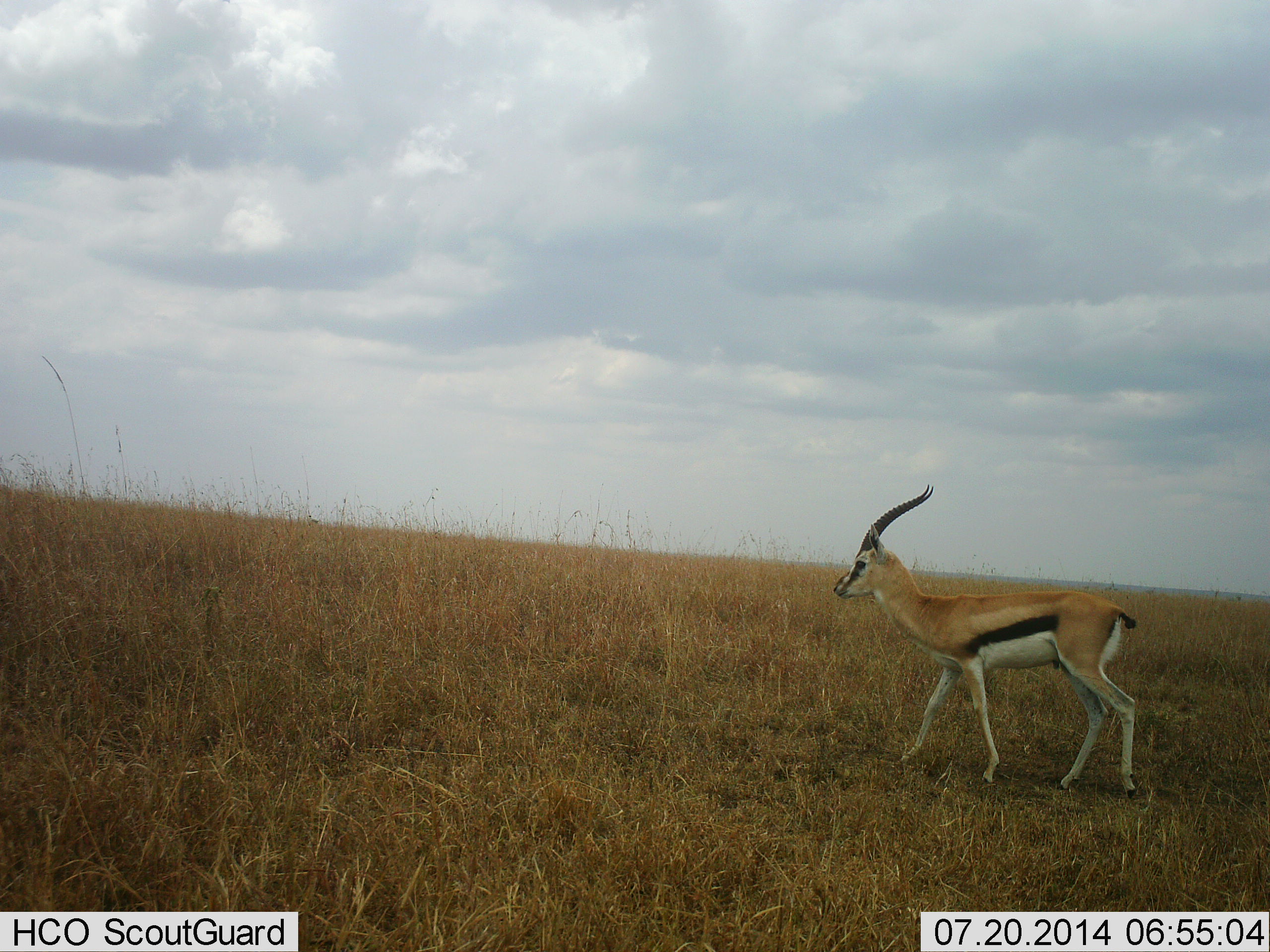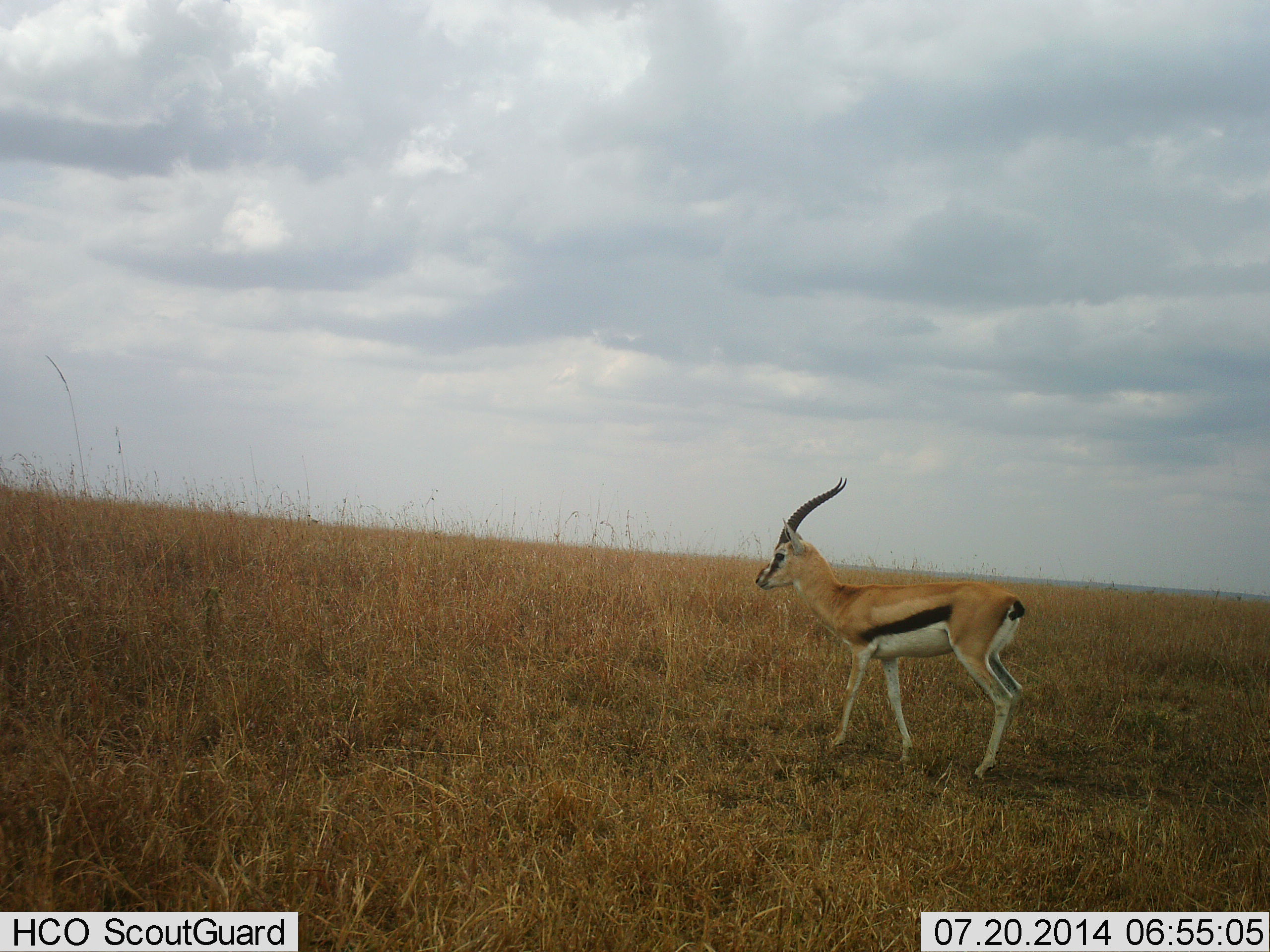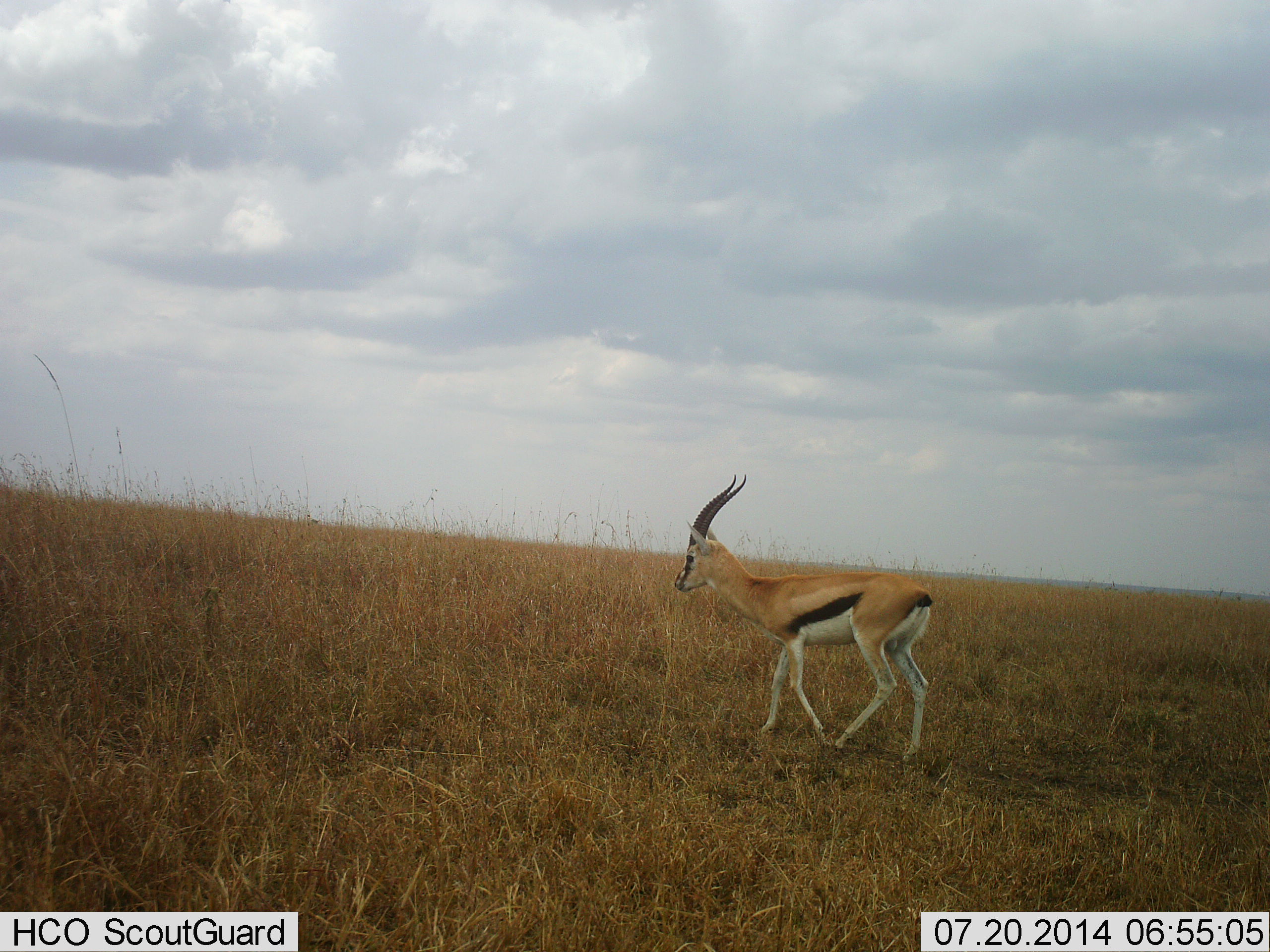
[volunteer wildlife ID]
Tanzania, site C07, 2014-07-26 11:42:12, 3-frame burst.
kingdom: Animalia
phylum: Chordata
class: Mammalia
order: Artiodactyla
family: Bovidae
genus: Eudorcas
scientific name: Eudorcas thomsonii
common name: thomson's gazelle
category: gazellethomsons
Gazellethomsons (thomson's gazelle) (Eudorcas thomsonii), count 1. Behavior (volunteer vote fractions): standing 30%, resting 0%, moving 70%, interacting 0%. Young present (vote fraction): 10%. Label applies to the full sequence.